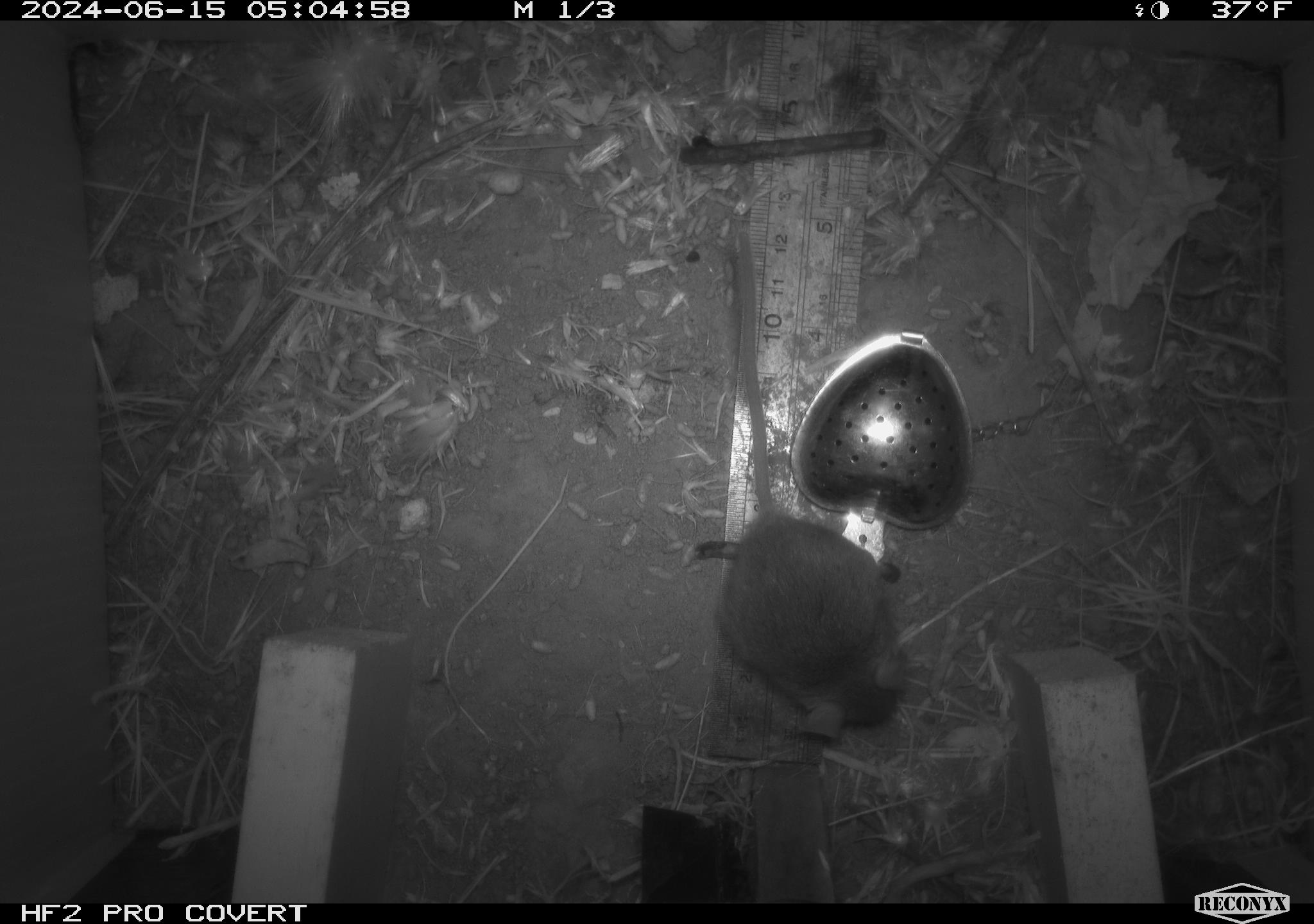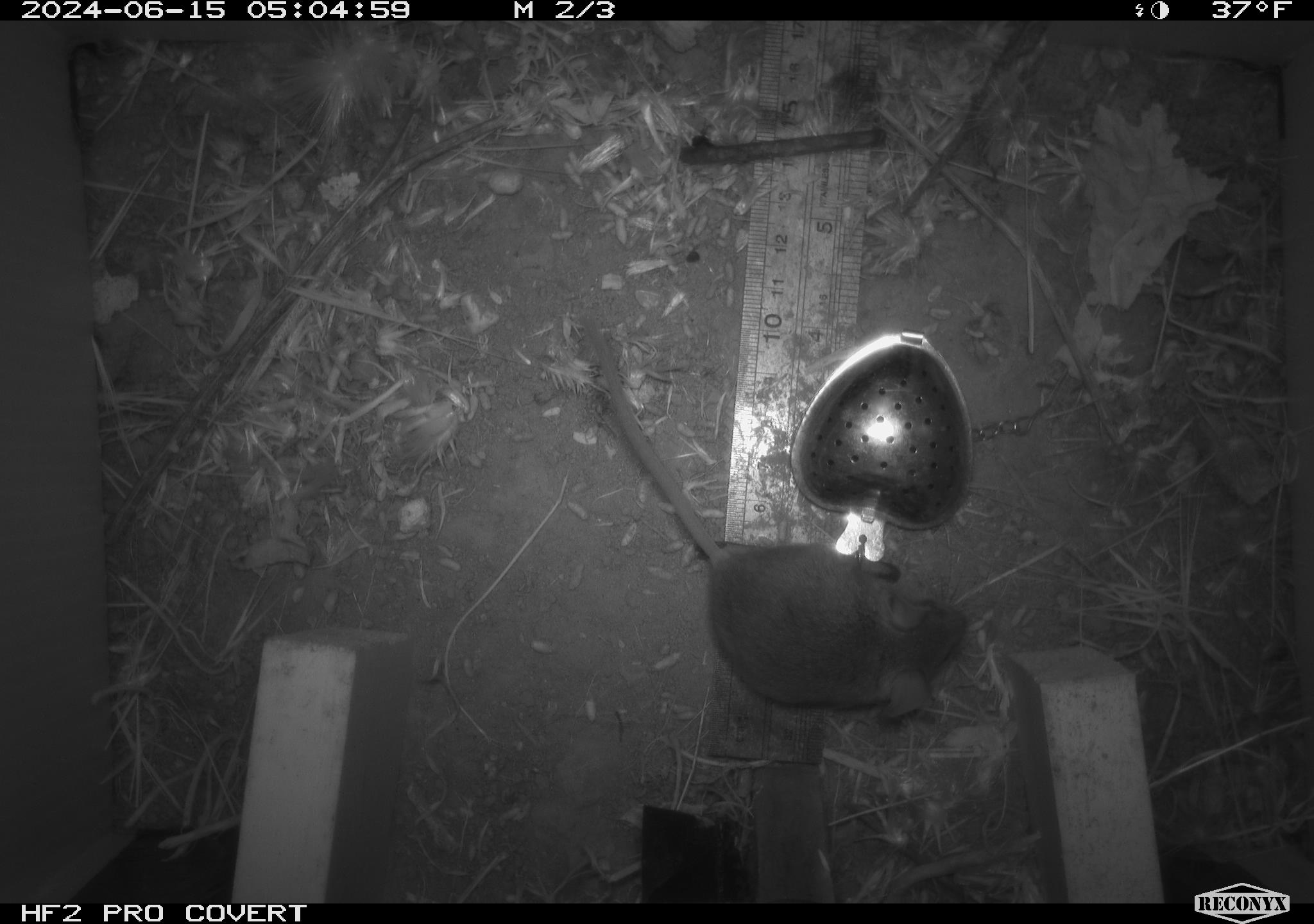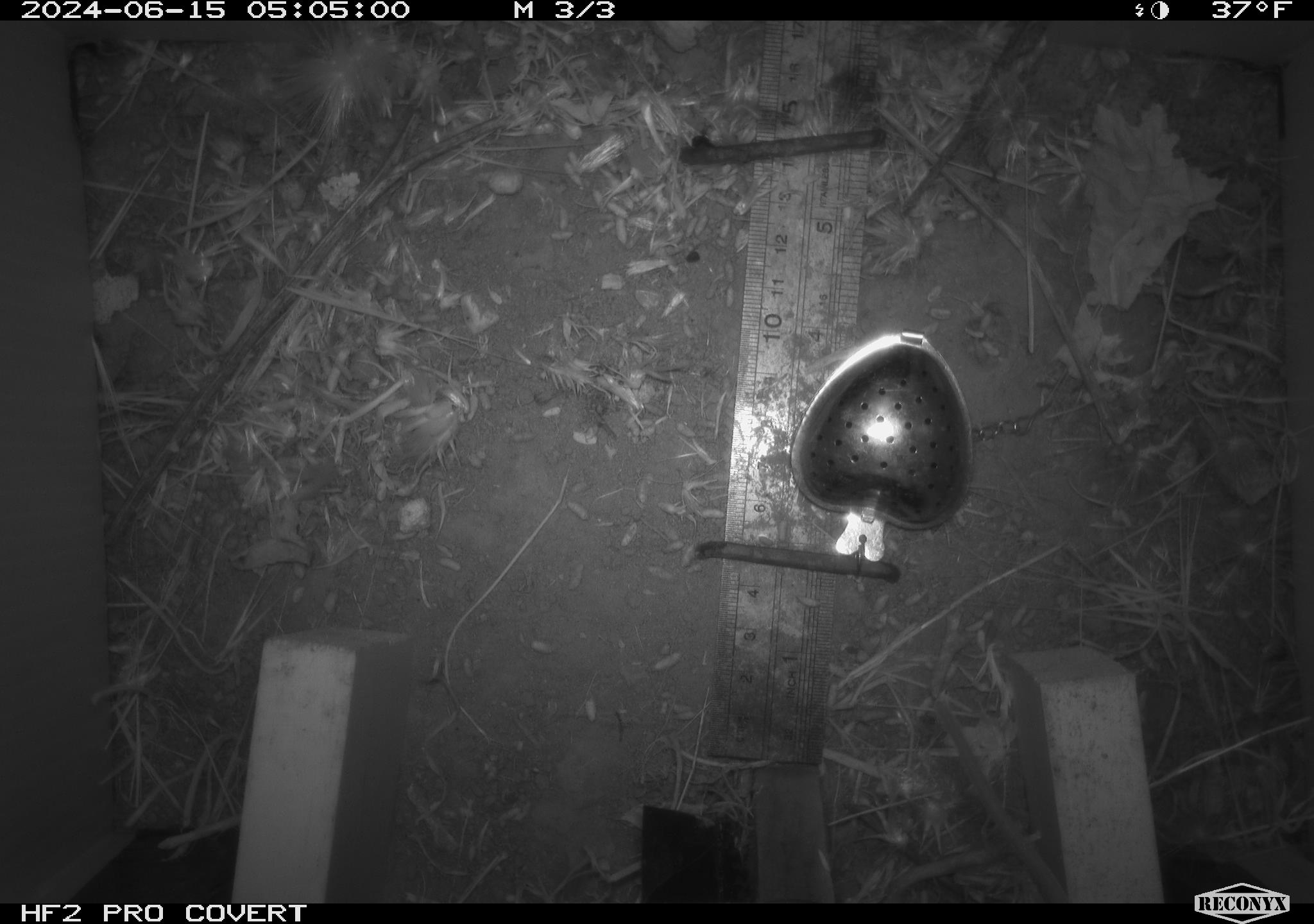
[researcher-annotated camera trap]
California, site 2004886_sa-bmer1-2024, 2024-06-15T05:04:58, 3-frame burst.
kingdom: Animalia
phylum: Chordata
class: Mammalia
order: Rodentia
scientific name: Rodentia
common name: mouse species